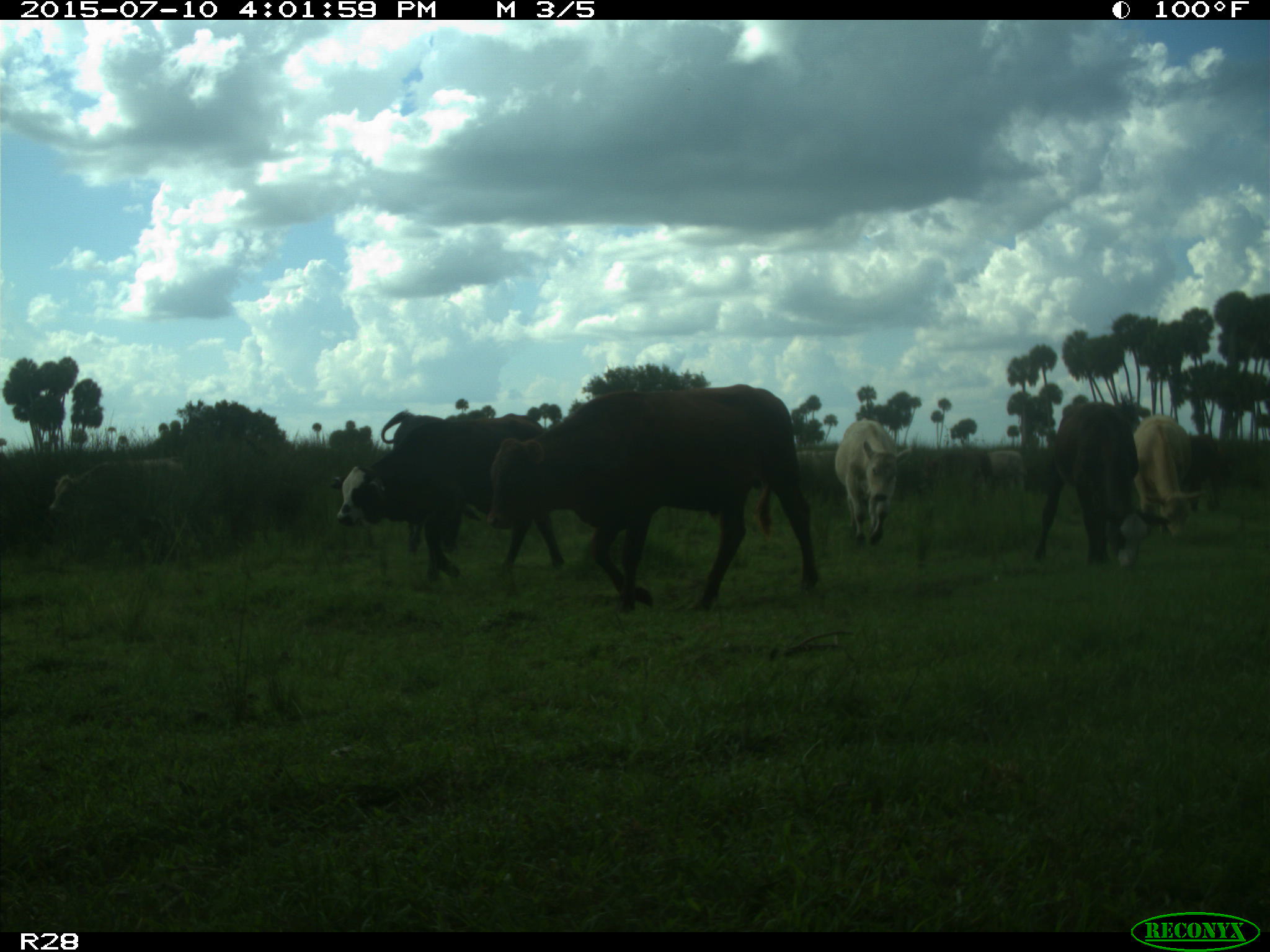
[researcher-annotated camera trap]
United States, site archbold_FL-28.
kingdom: Animalia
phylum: Chordata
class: Mammalia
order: Artiodactyla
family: Bovidae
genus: Bos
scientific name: Bos taurus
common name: domestic cow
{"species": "Bos taurus (domestic cow)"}